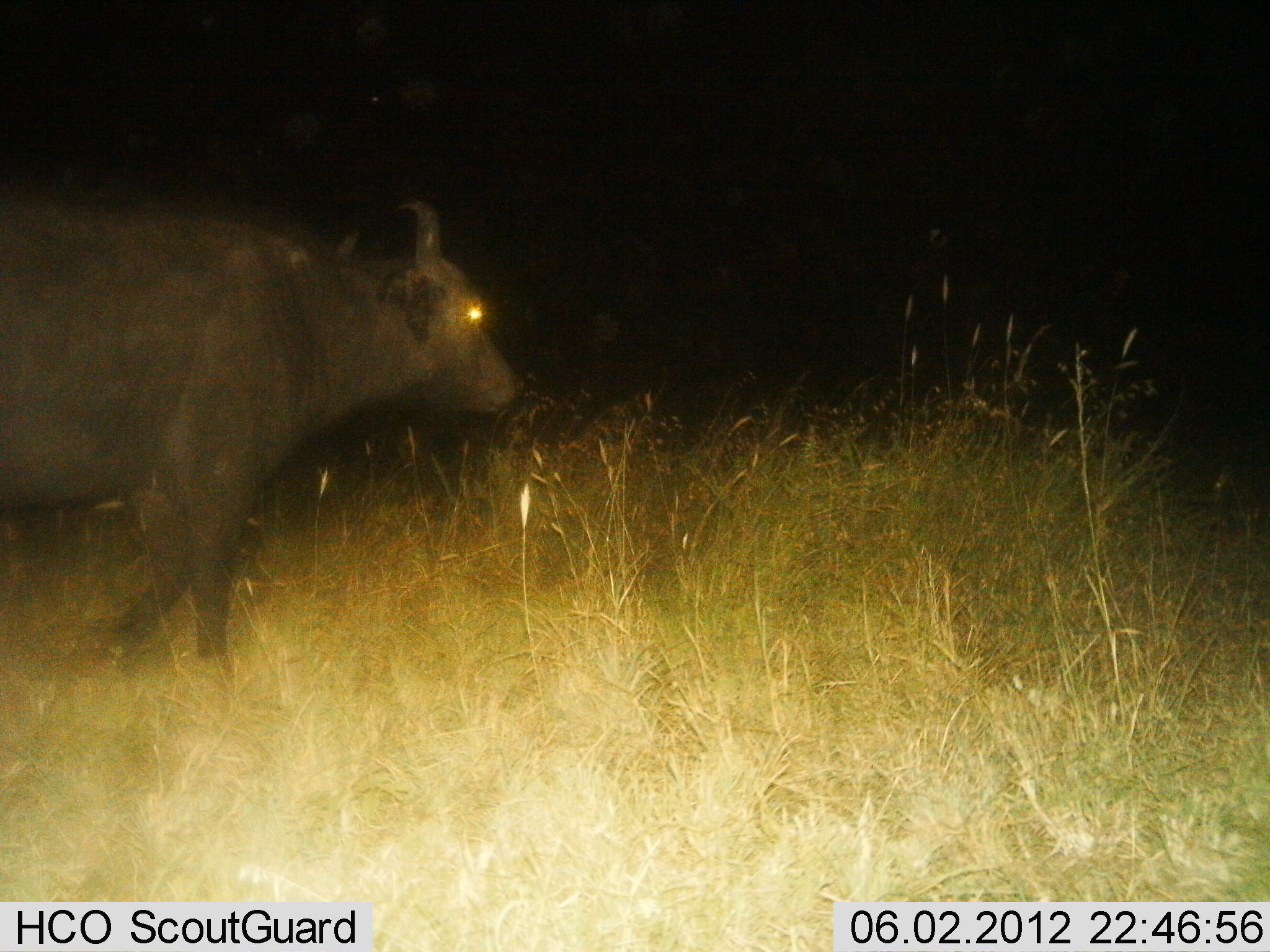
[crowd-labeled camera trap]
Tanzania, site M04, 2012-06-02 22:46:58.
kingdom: Animalia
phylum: Chordata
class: Mammalia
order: Artiodactyla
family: Bovidae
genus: Syncerus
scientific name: Syncerus caffer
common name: cape buffalo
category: buffalo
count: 1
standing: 40%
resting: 0%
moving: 60%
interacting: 0%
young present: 10%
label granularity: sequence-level